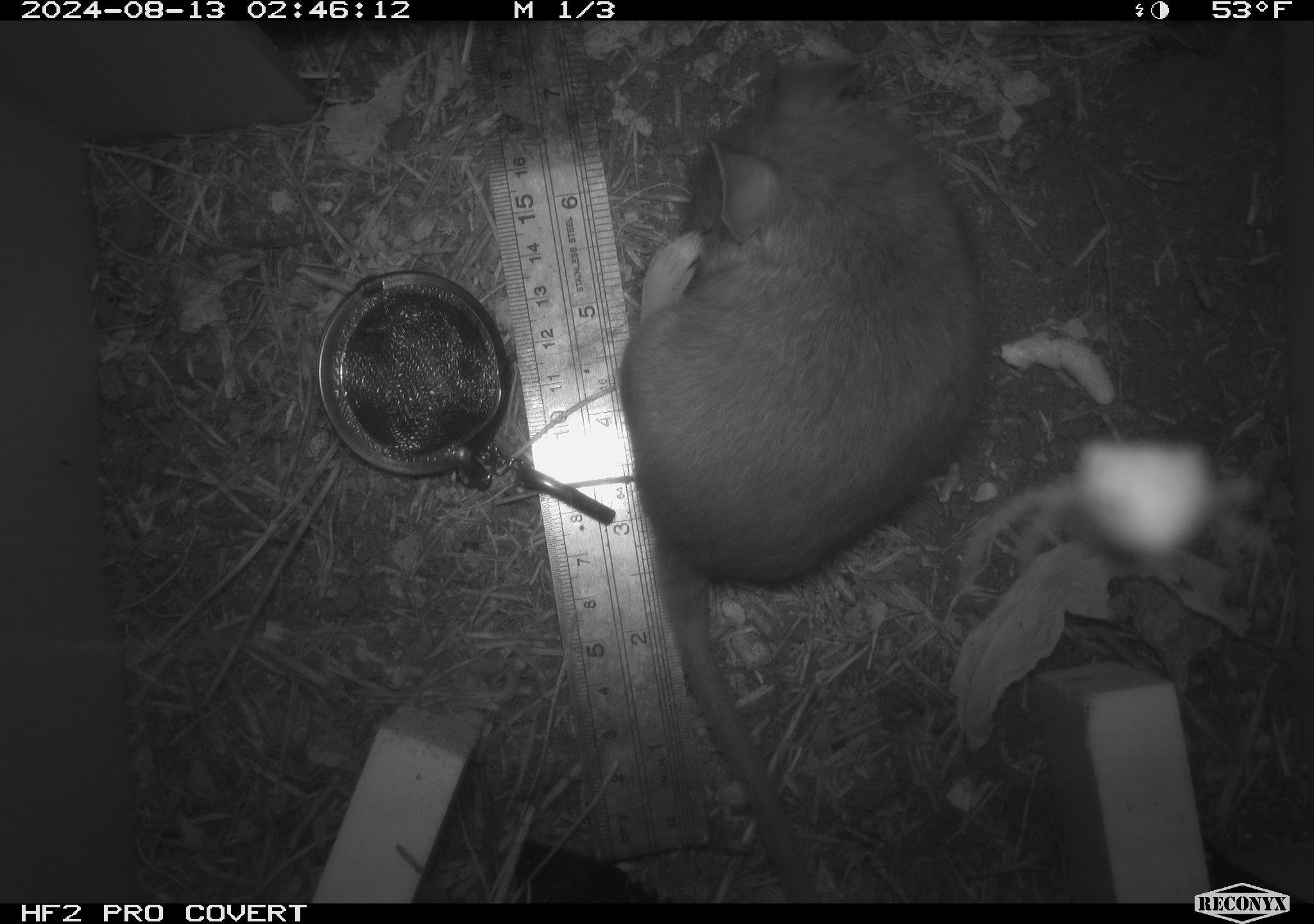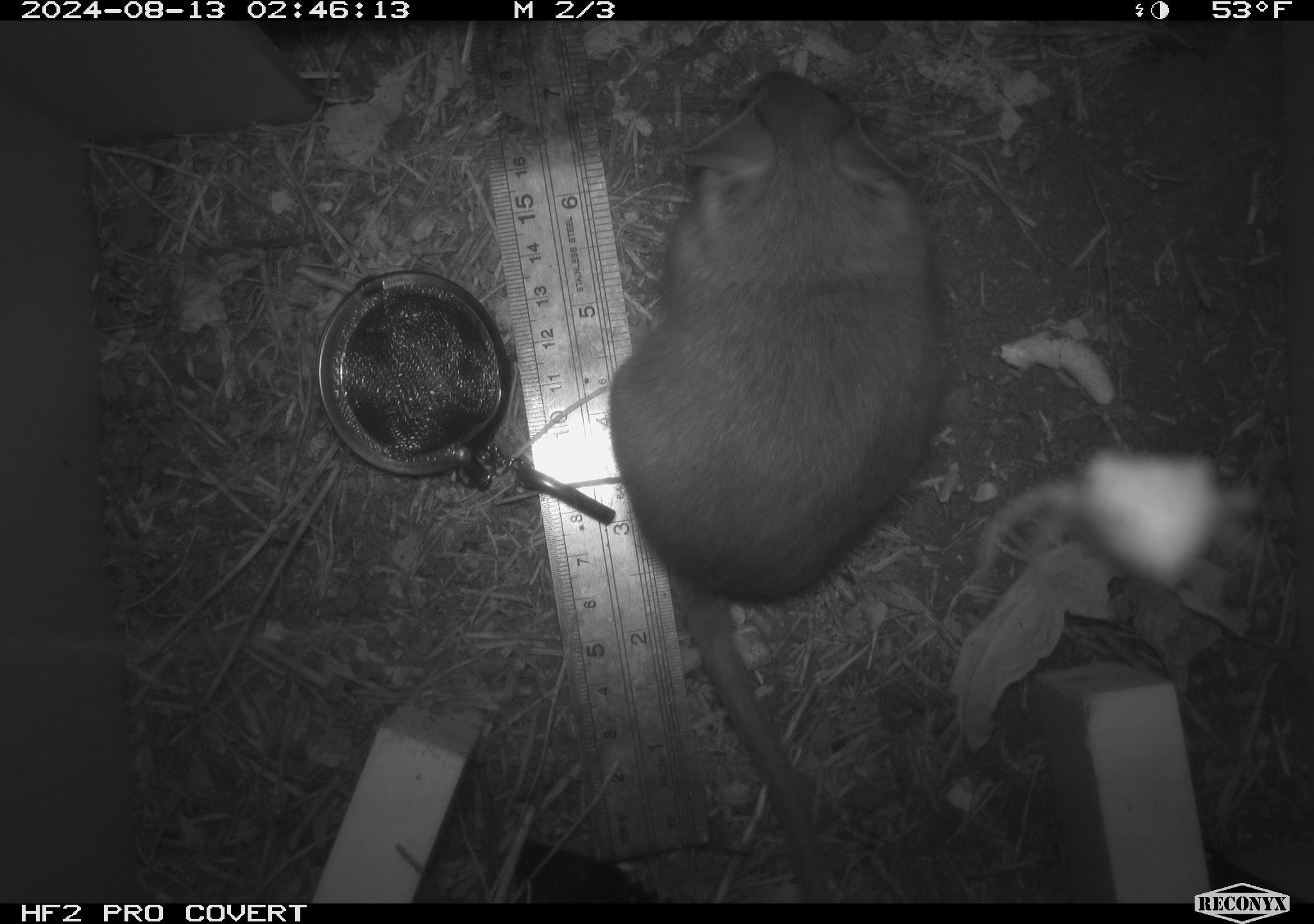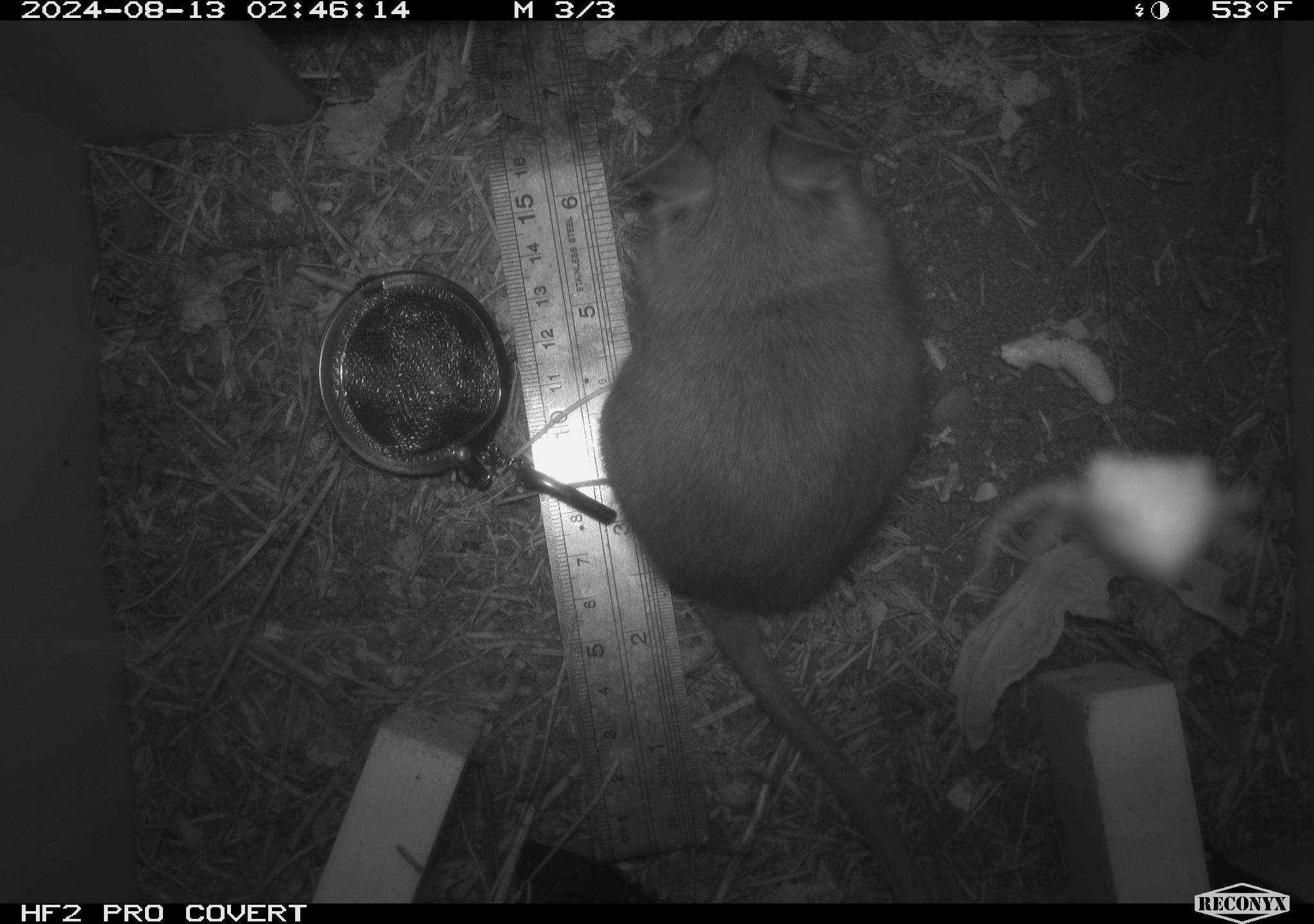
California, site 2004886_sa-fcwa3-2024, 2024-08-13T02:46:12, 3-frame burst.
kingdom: Animalia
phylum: Chordata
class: Mammalia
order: Rodentia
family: Cricetidae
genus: Neotoma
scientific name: Neotoma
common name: pack rat or woodrat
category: neotoma species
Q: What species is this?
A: Neotoma species (pack rat or woodrat) (Neotoma).